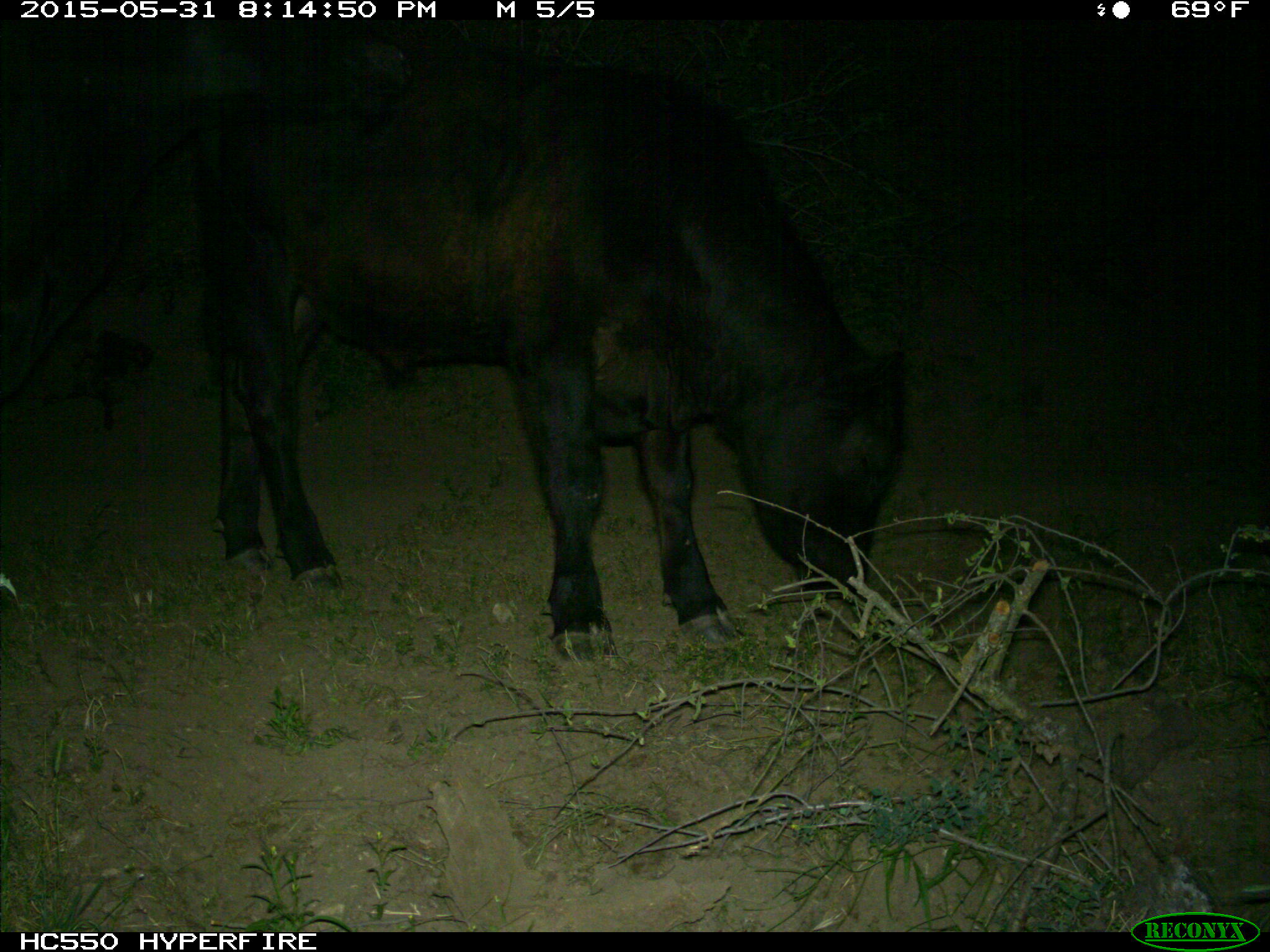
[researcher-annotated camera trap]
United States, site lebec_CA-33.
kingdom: Animalia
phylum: Chordata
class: Mammalia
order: Artiodactyla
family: Bovidae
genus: Bos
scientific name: Bos taurus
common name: domestic cow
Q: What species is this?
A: Bos taurus (domestic cow).